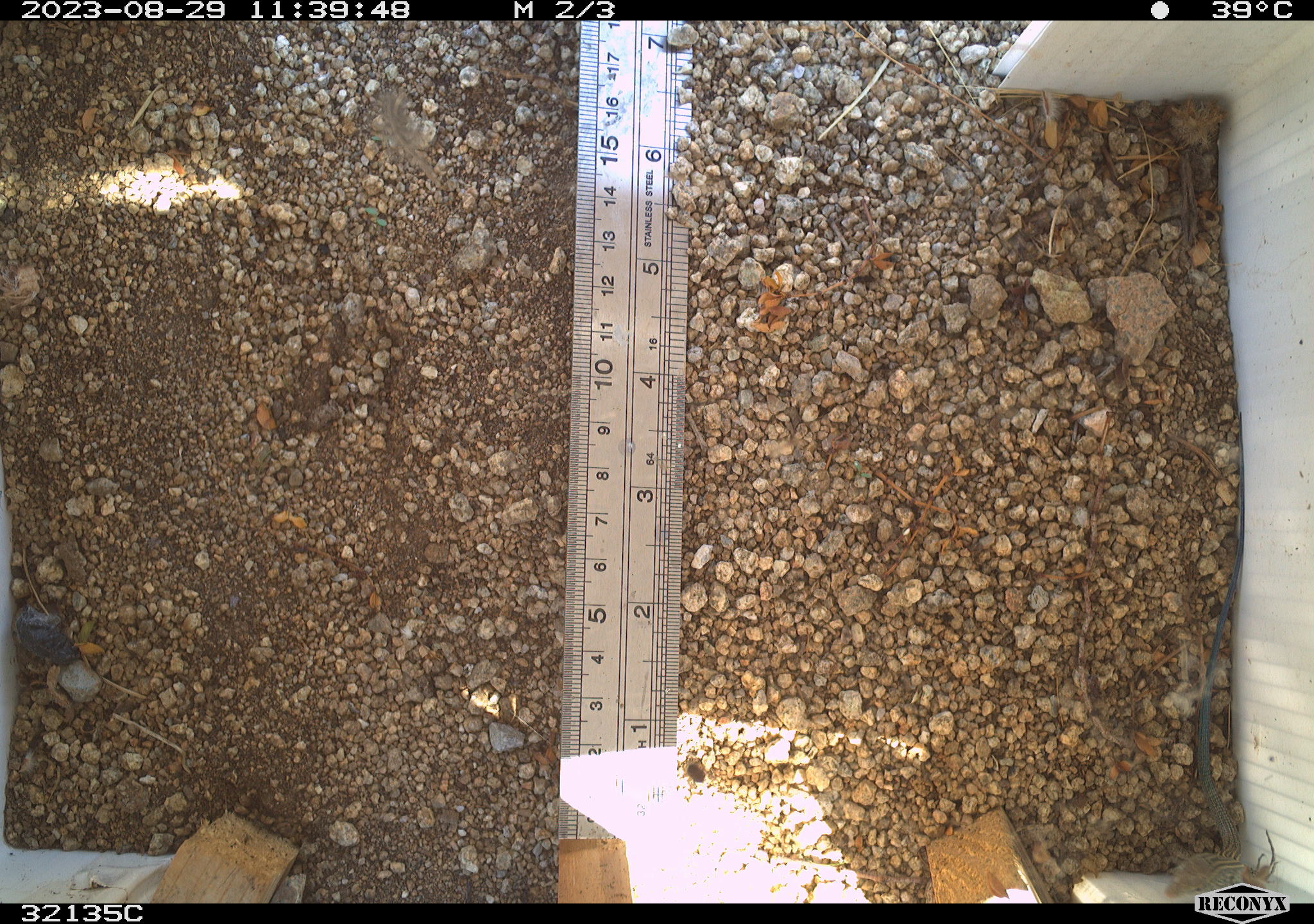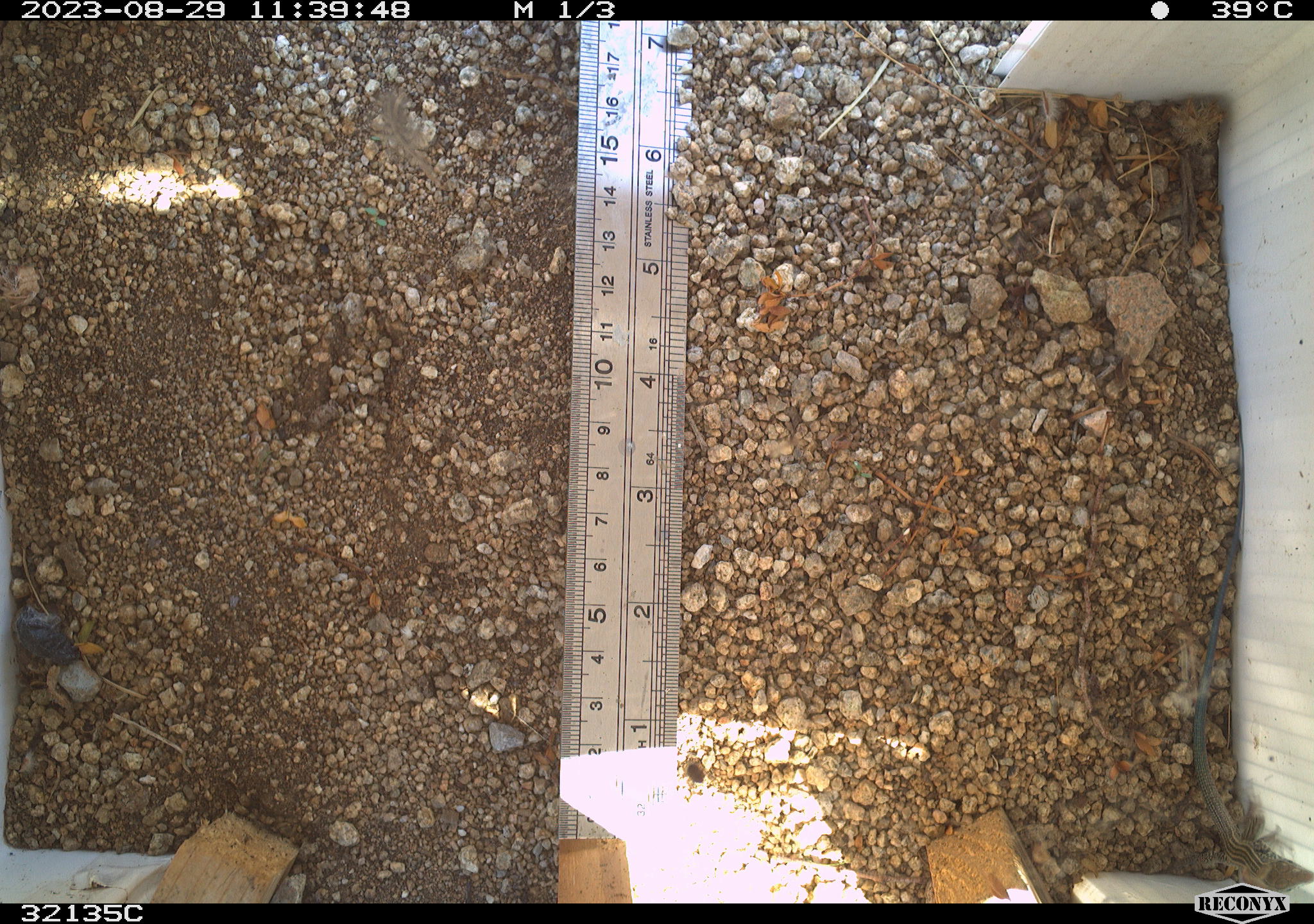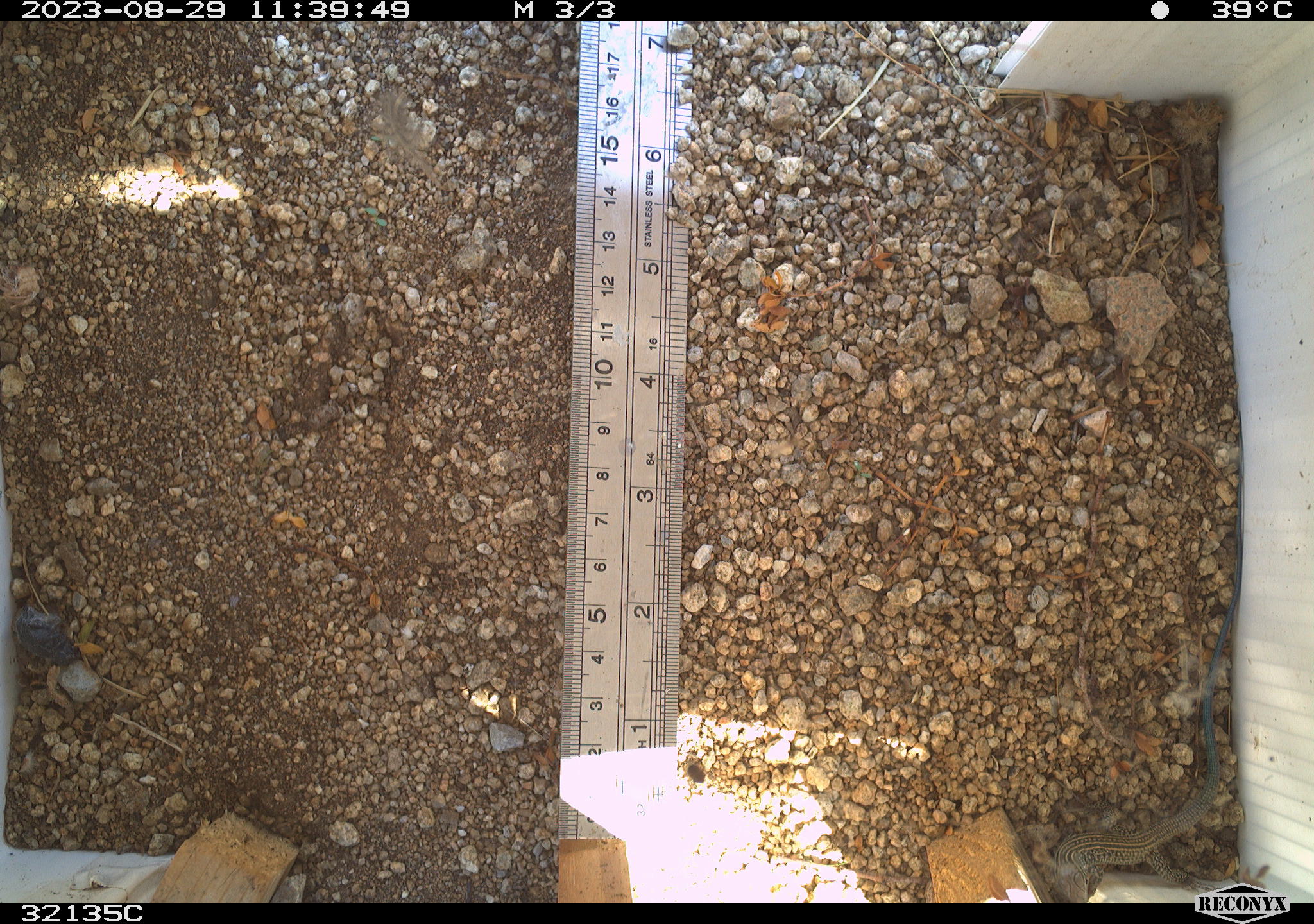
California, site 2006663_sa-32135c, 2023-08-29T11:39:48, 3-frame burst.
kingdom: Animalia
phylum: Chordata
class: Reptilia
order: Squamata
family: Teiidae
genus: Aspidoscelis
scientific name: Aspidoscelis tigris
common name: western whiptail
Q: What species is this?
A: Western whiptail (Aspidoscelis tigris).